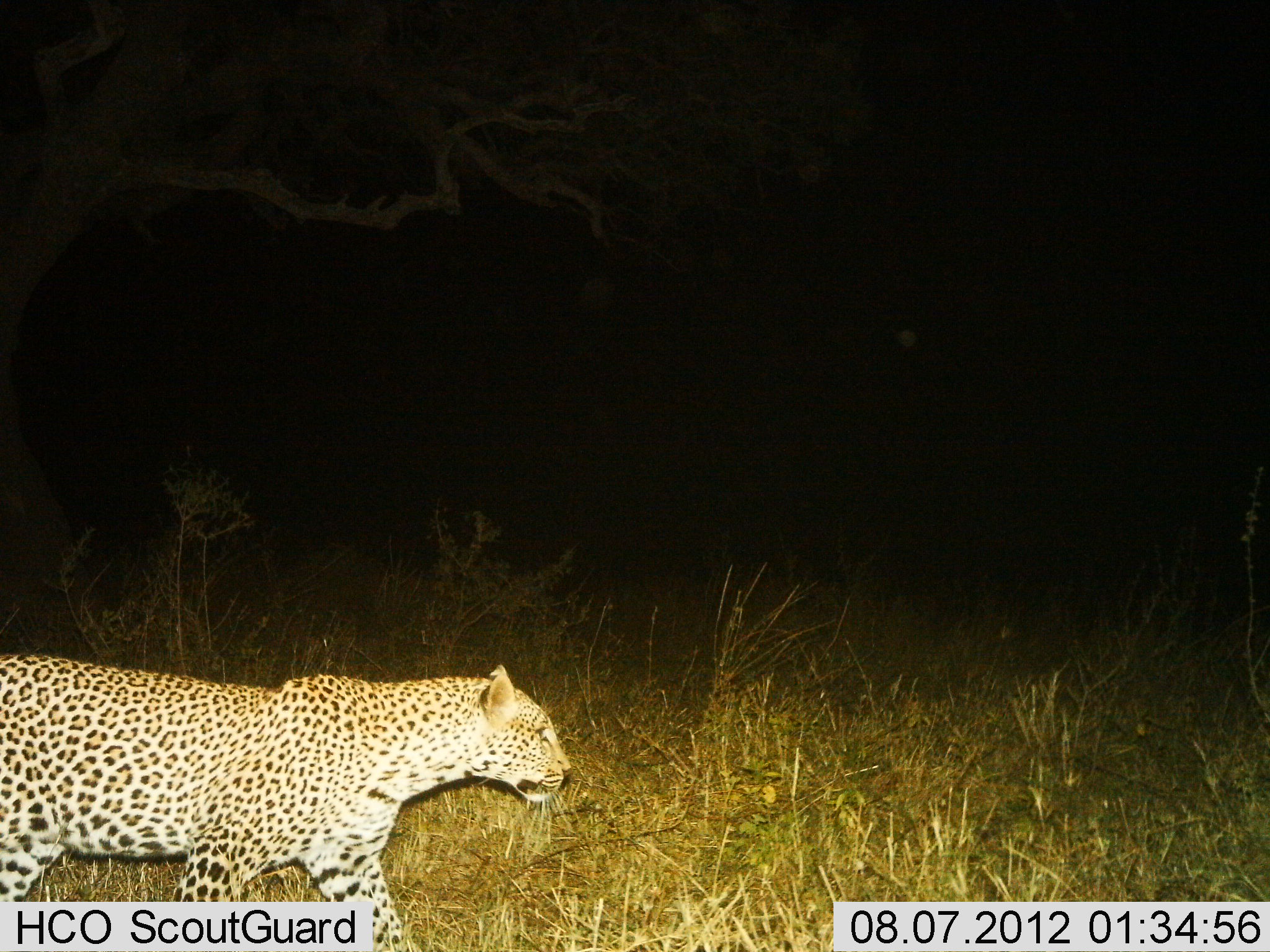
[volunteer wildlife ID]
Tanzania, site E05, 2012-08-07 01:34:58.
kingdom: Animalia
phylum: Chordata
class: Mammalia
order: Carnivora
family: Felidae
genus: Panthera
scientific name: Panthera pardus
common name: leopard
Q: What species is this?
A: Leopard (Panthera pardus).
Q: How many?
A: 1.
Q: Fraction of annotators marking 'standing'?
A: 0%.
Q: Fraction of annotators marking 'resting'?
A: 0%.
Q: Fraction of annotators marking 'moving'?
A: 100%.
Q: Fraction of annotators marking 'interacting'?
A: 0%.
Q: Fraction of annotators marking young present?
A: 0%.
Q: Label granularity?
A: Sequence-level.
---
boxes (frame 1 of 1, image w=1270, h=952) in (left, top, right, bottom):
animal: (0, 653, 567, 952)